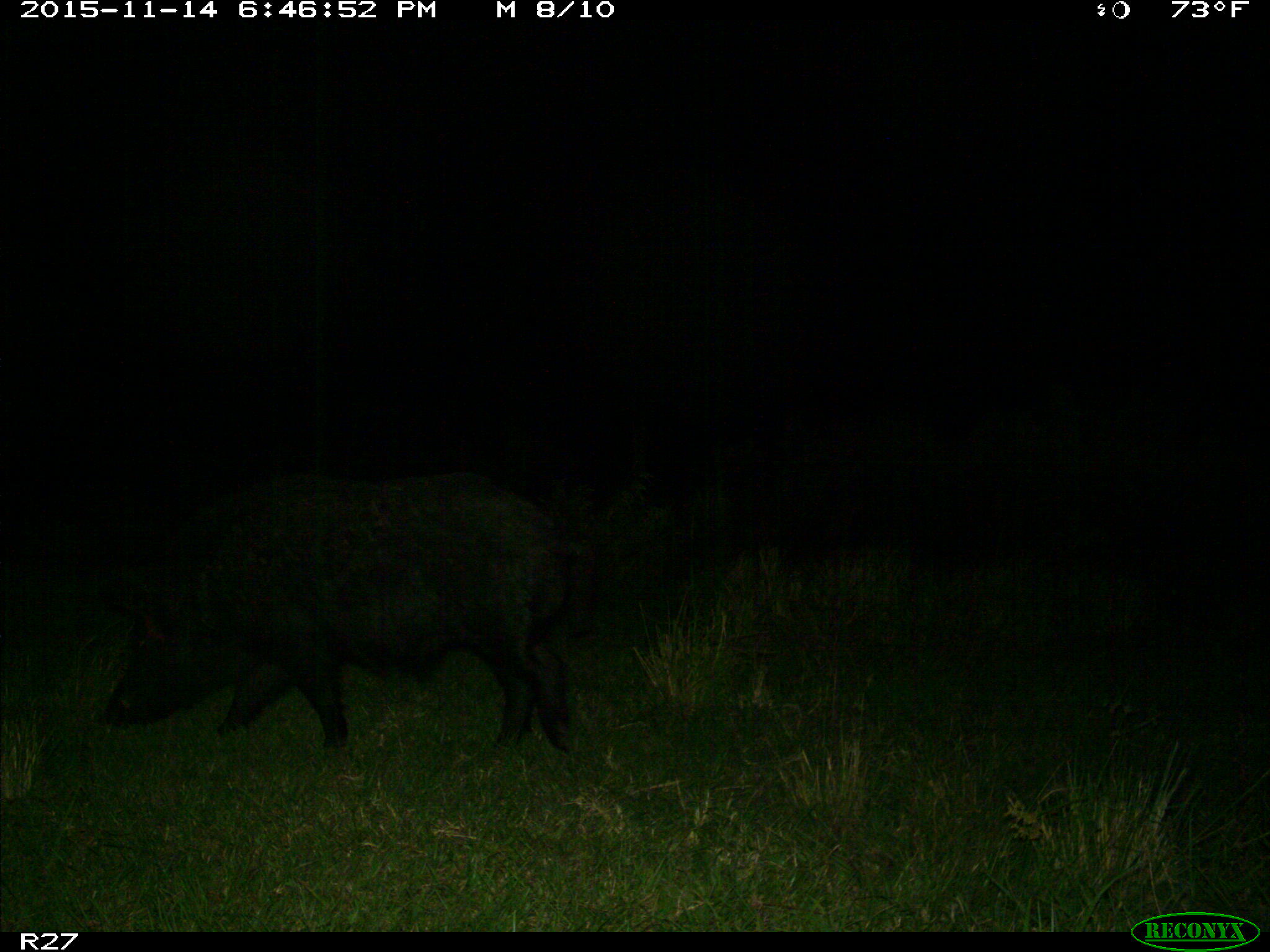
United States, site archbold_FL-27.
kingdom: Animalia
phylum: Chordata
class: Mammalia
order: Artiodactyla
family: Suidae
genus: Sus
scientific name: Sus scrofa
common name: wild boar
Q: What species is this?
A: Sus scrofa (wild boar).